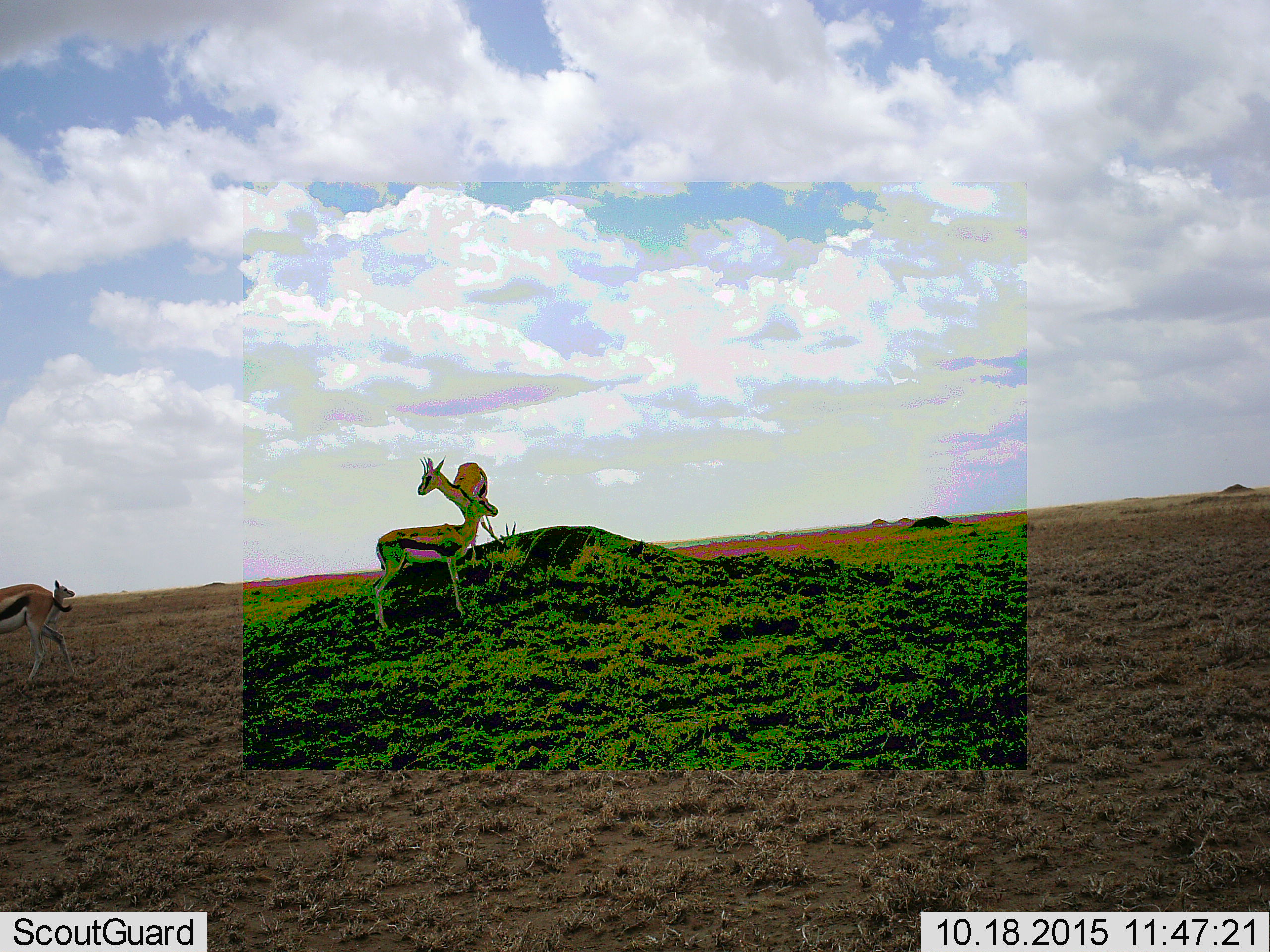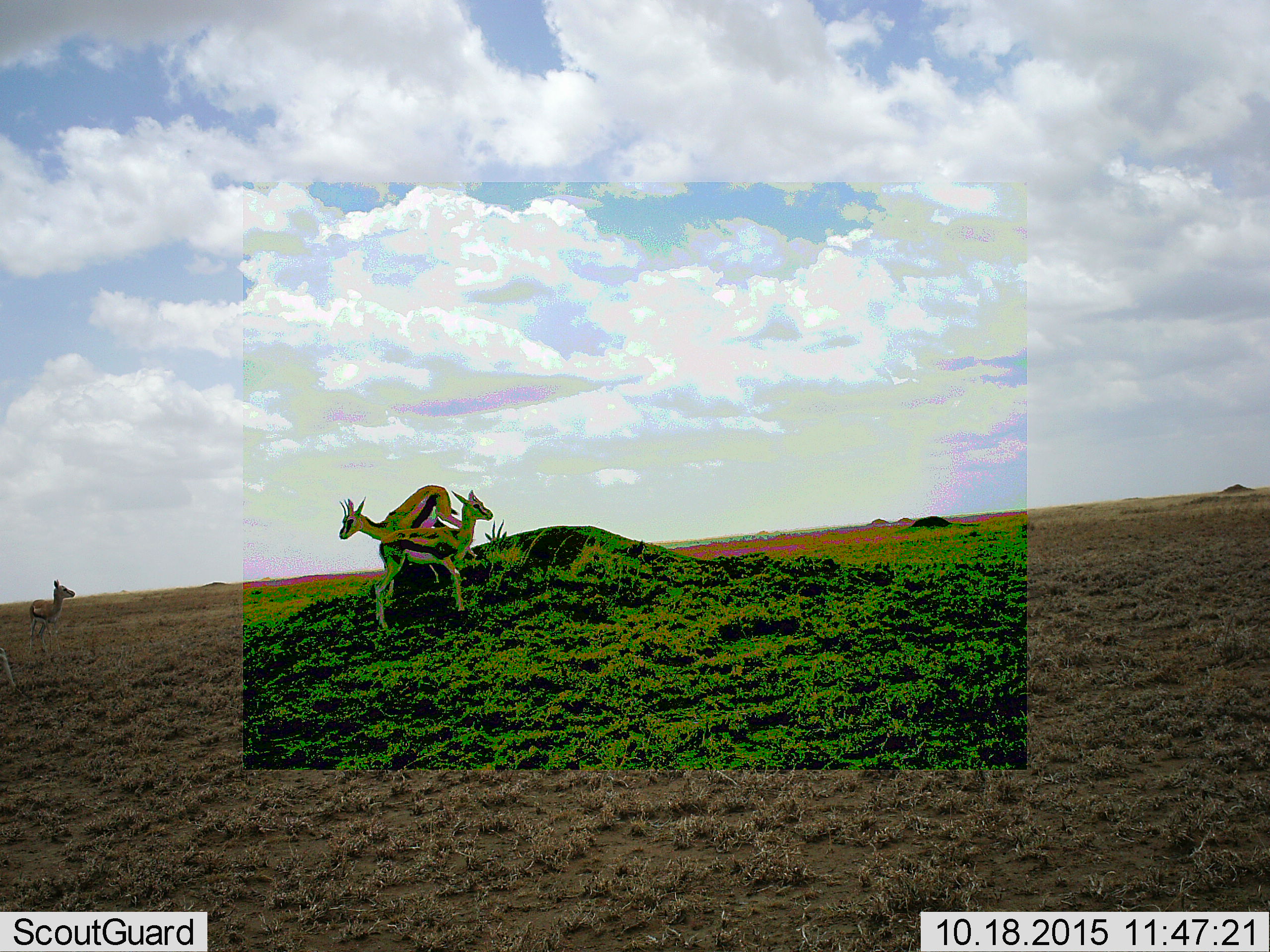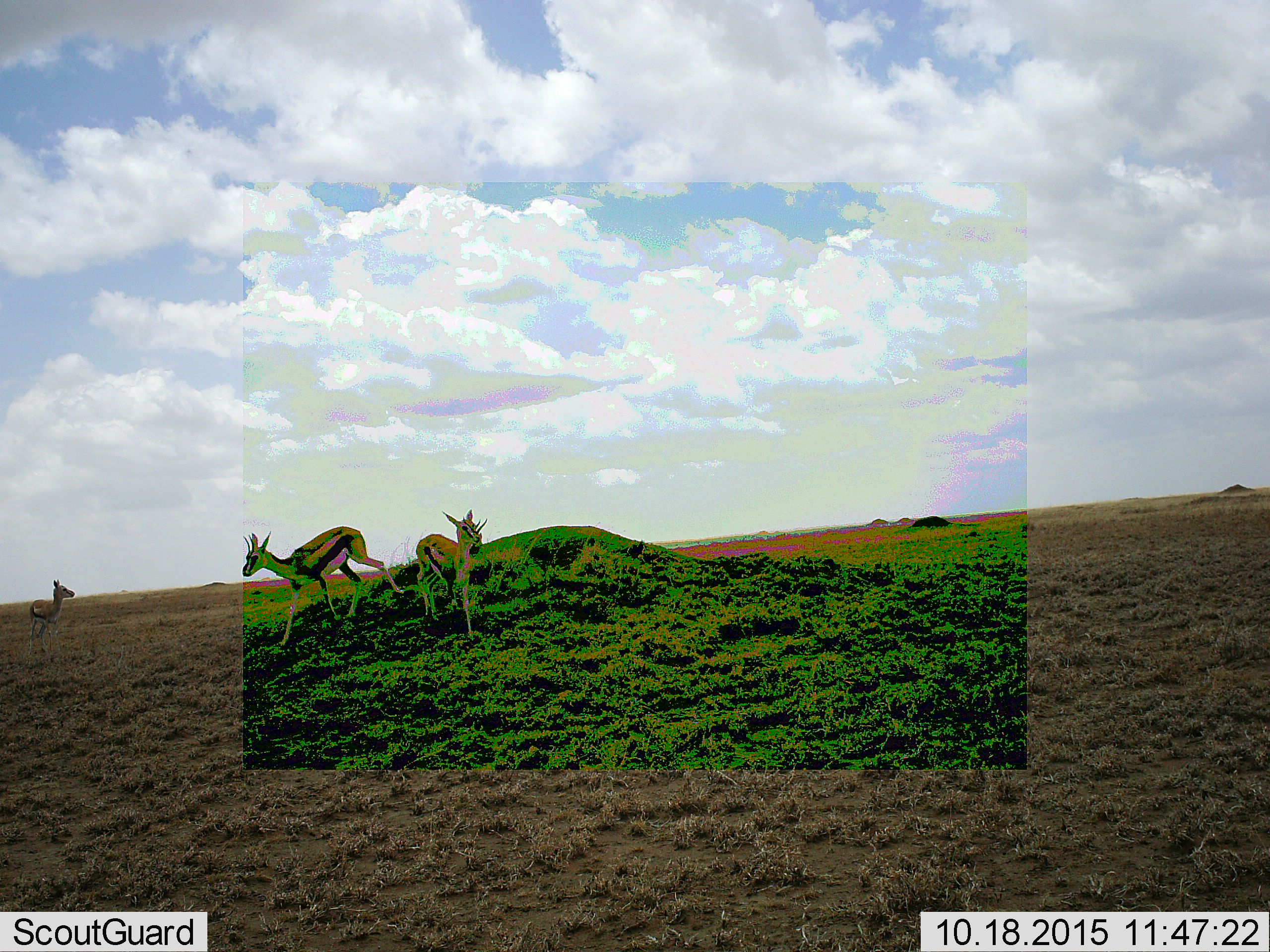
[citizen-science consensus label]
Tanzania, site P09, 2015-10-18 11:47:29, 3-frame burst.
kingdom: Animalia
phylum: Chordata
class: Mammalia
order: Artiodactyla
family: Bovidae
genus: Eudorcas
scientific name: Eudorcas thomsonii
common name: thomson's gazelle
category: gazellethomsons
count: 4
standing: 60%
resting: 0%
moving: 80%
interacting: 10%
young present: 40%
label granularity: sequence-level